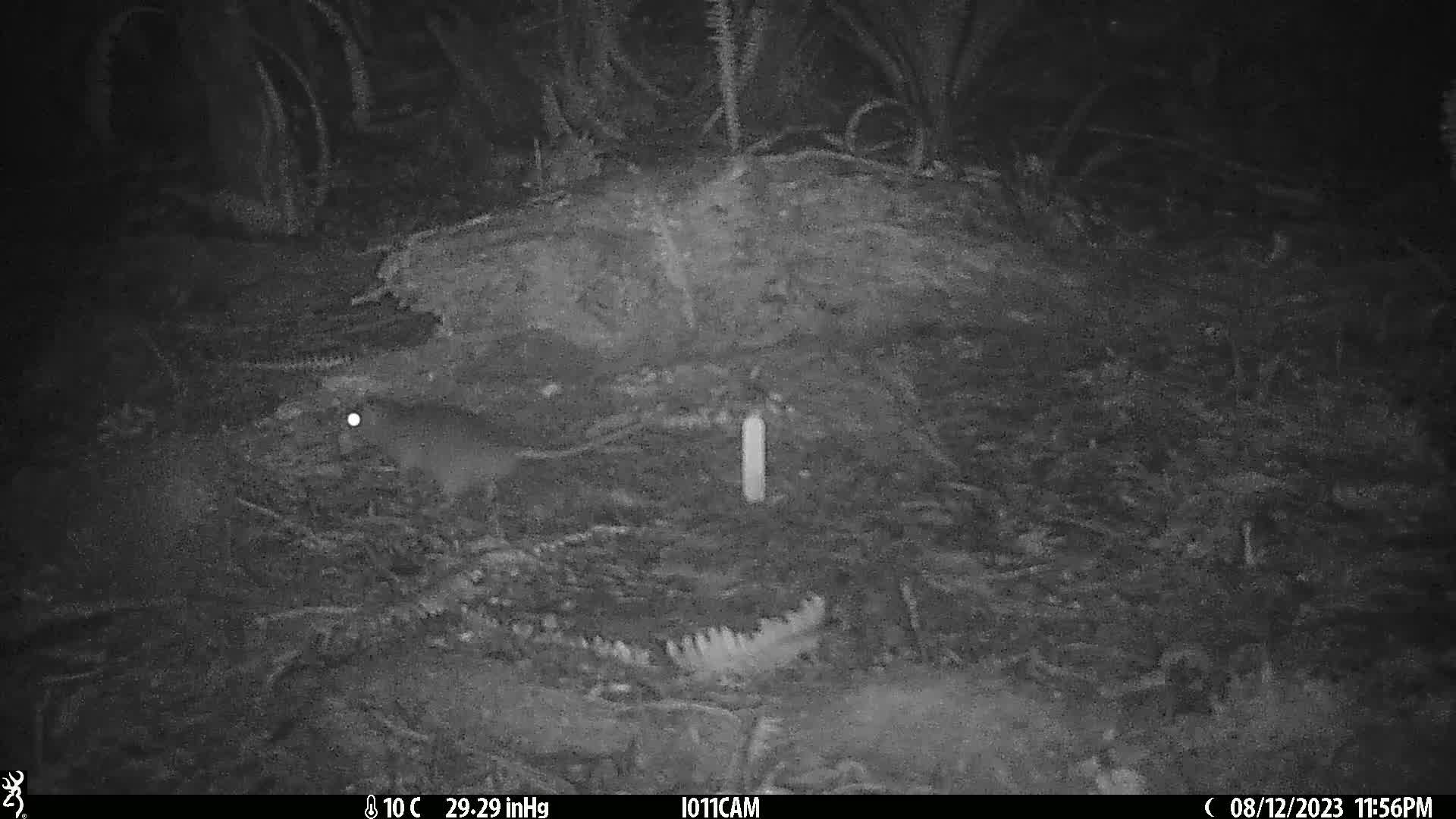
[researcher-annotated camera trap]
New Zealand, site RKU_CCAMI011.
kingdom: Animalia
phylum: Chordata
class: Mammalia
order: Rodentia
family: Muridae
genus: Rattus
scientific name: Rattus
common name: rat